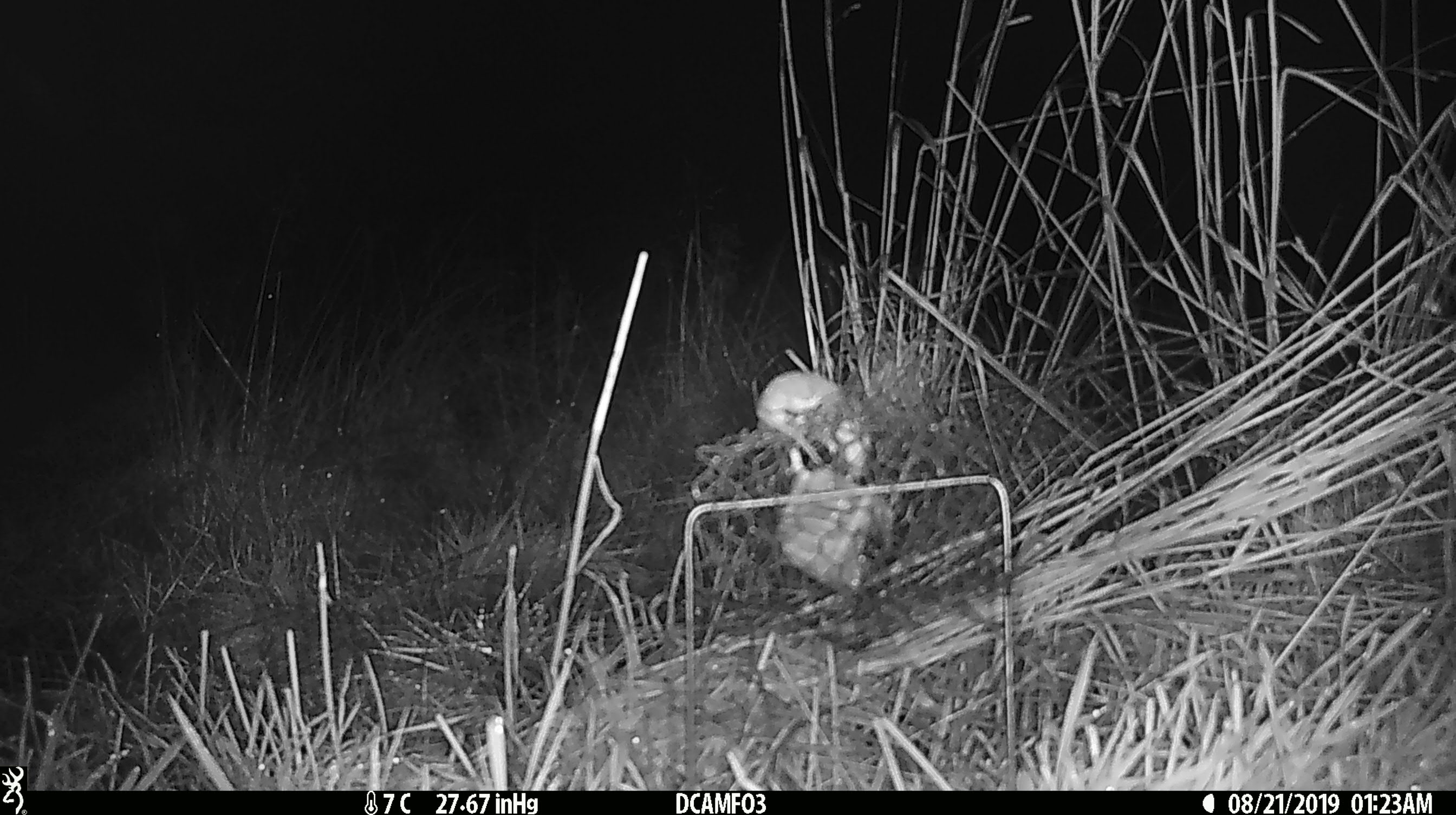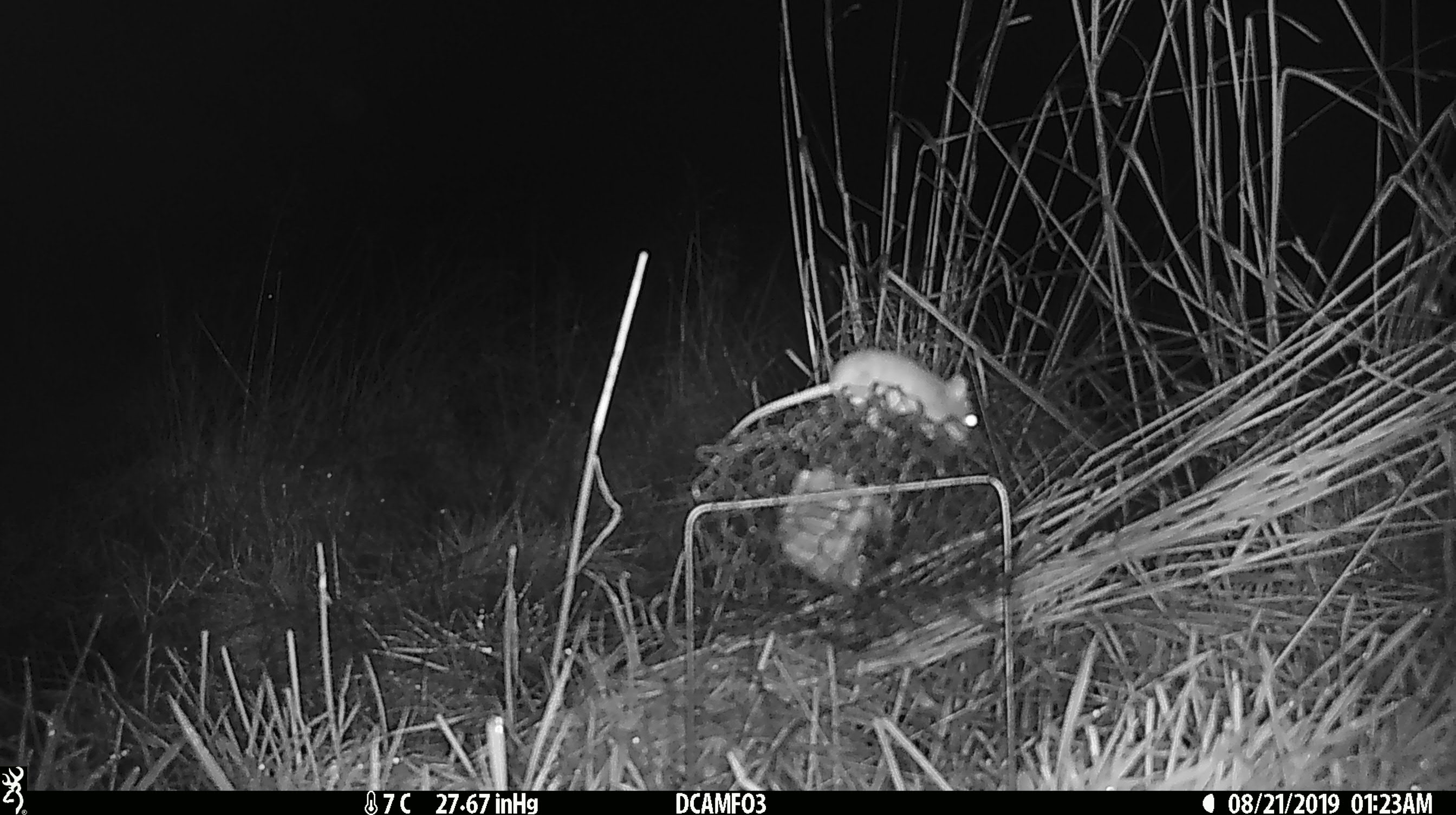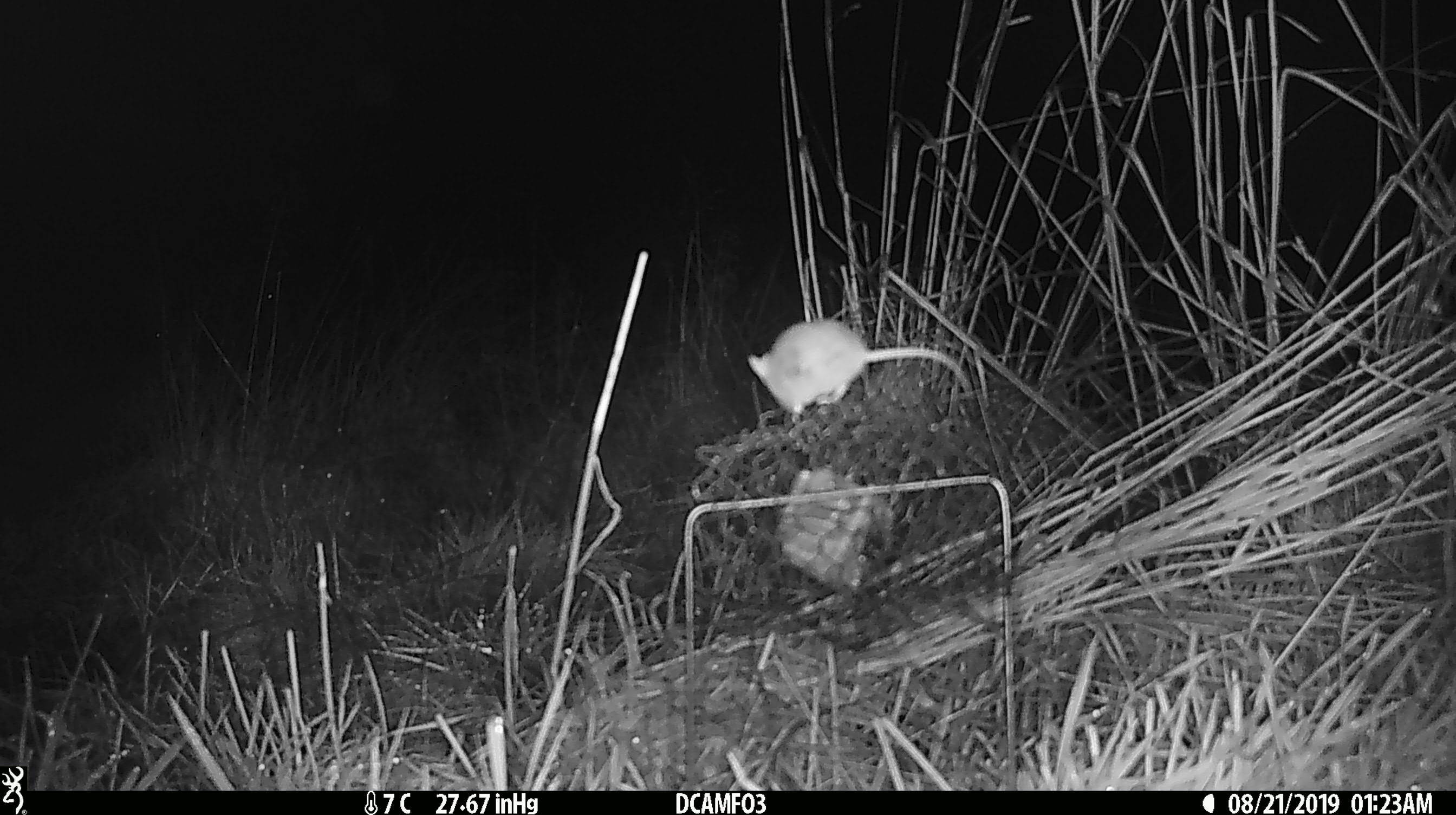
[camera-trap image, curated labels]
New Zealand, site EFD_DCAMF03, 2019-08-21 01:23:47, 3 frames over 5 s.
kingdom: Animalia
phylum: Chordata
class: Mammalia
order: Rodentia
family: Muridae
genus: Mus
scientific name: Mus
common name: mouse